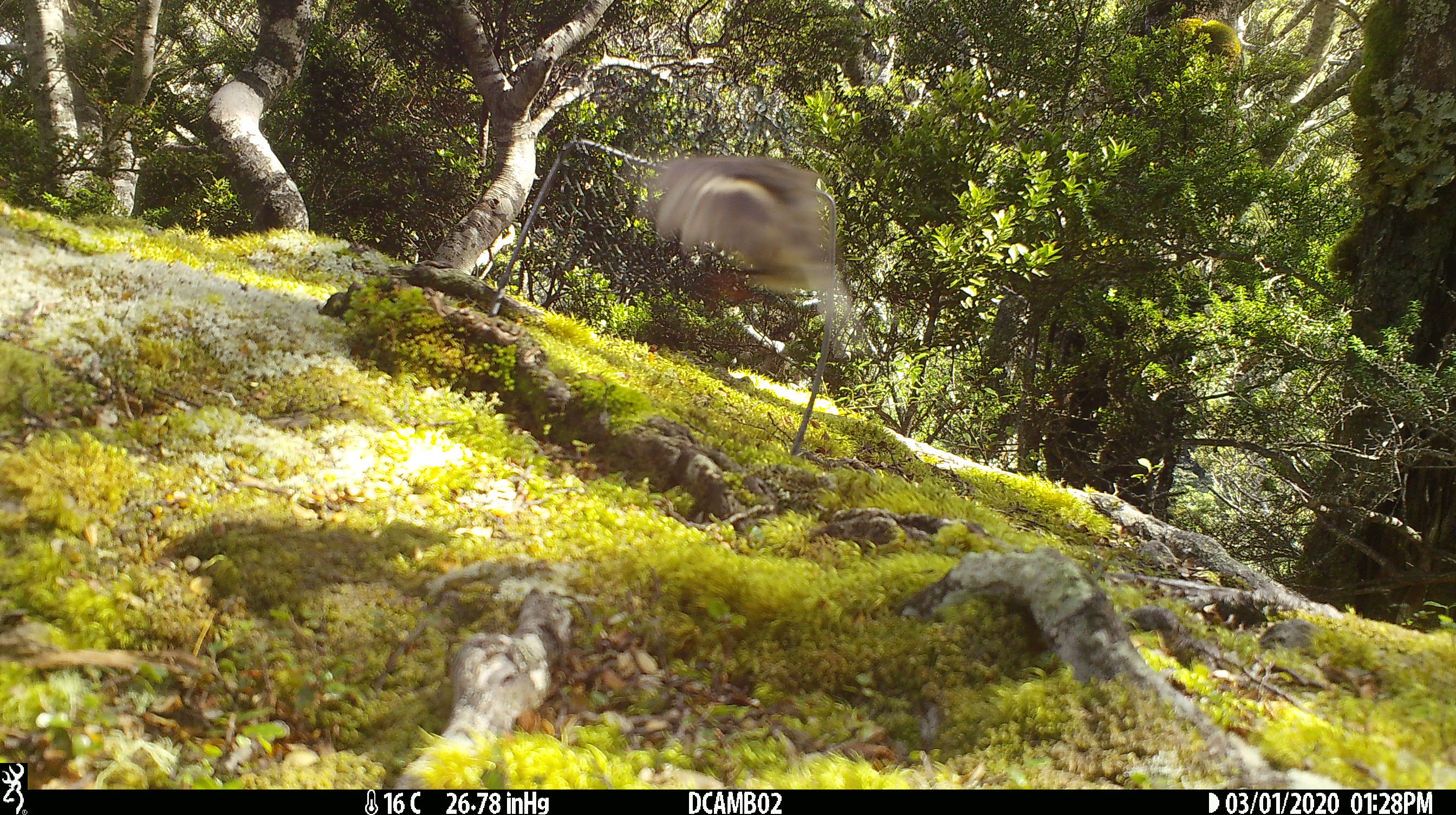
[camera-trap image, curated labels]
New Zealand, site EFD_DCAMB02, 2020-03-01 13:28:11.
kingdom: Animalia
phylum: Chordata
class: Aves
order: Passeriformes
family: Petroicidae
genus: Petroica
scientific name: Petroica macrocephala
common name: tomtit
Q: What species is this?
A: Tomtit (Petroica macrocephala).